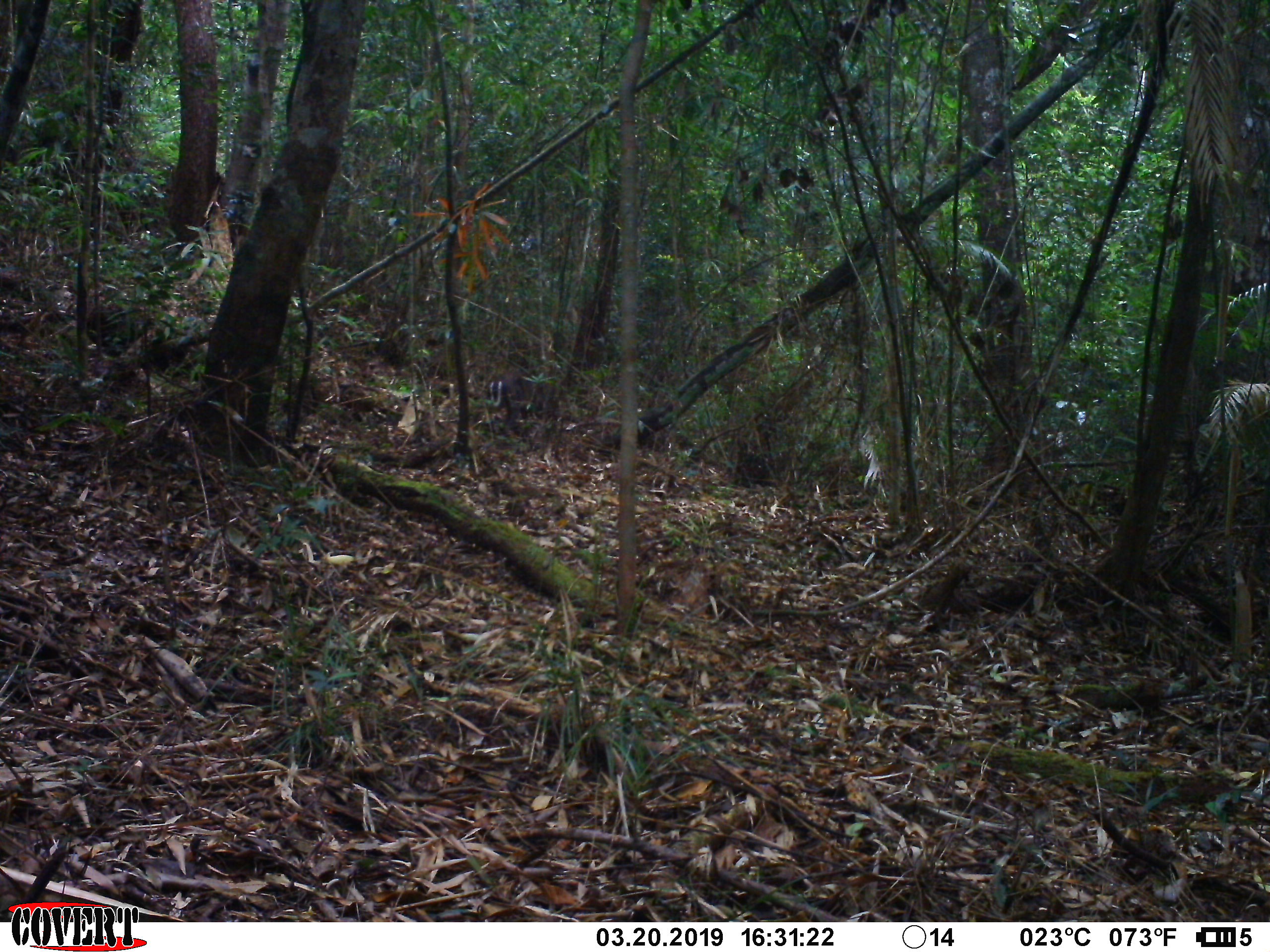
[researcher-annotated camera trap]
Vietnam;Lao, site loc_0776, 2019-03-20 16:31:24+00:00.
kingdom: Animalia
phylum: Chordata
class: Mammalia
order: Artiodactyla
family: Cervidae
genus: Muntiacus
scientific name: Muntiacus rooseveltorum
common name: roosevelt's muntjac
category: roosevelts muntjac group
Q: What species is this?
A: Roosevelts muntjac group (roosevelt's muntjac) (Muntiacus rooseveltorum).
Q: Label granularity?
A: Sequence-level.